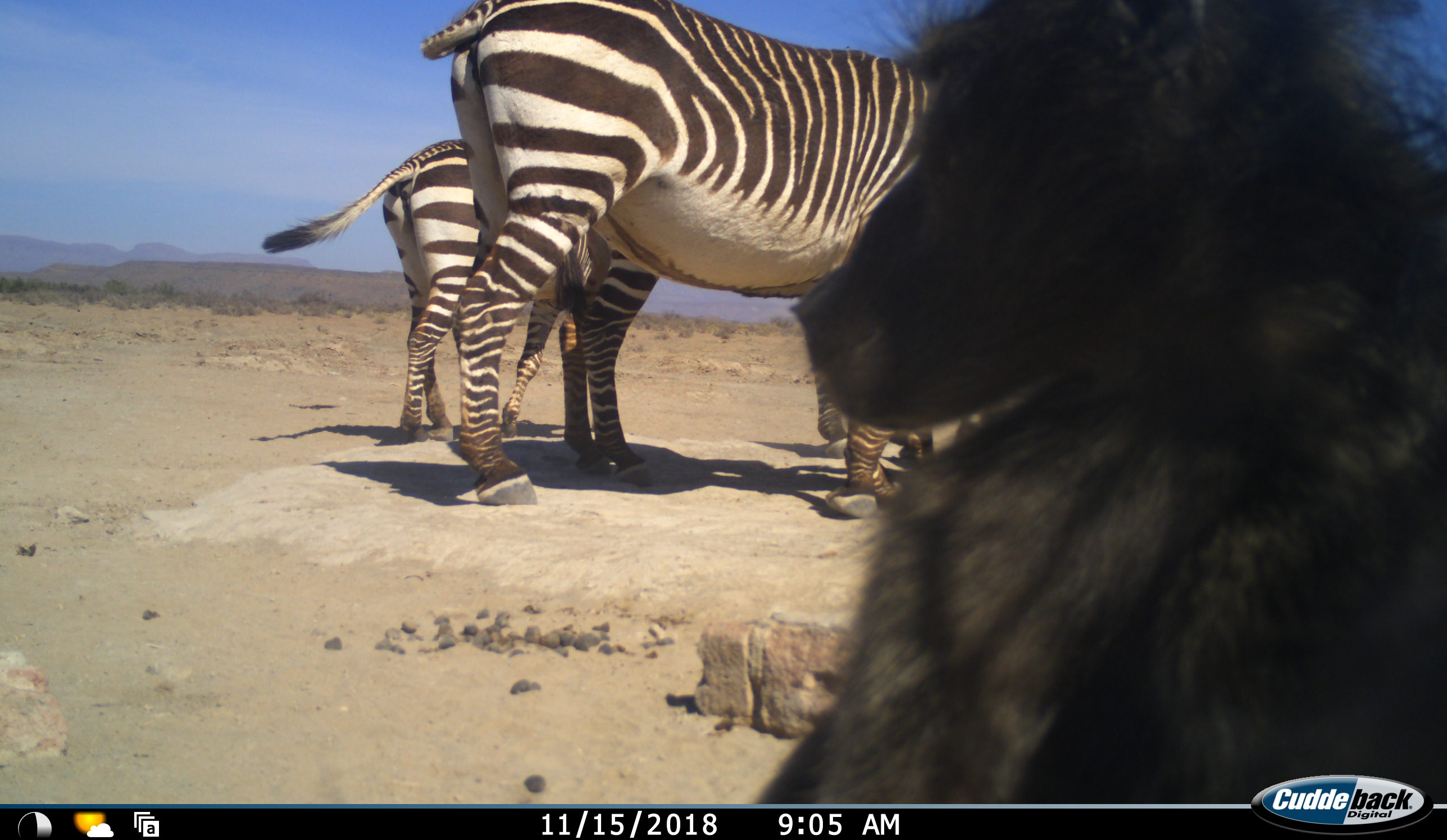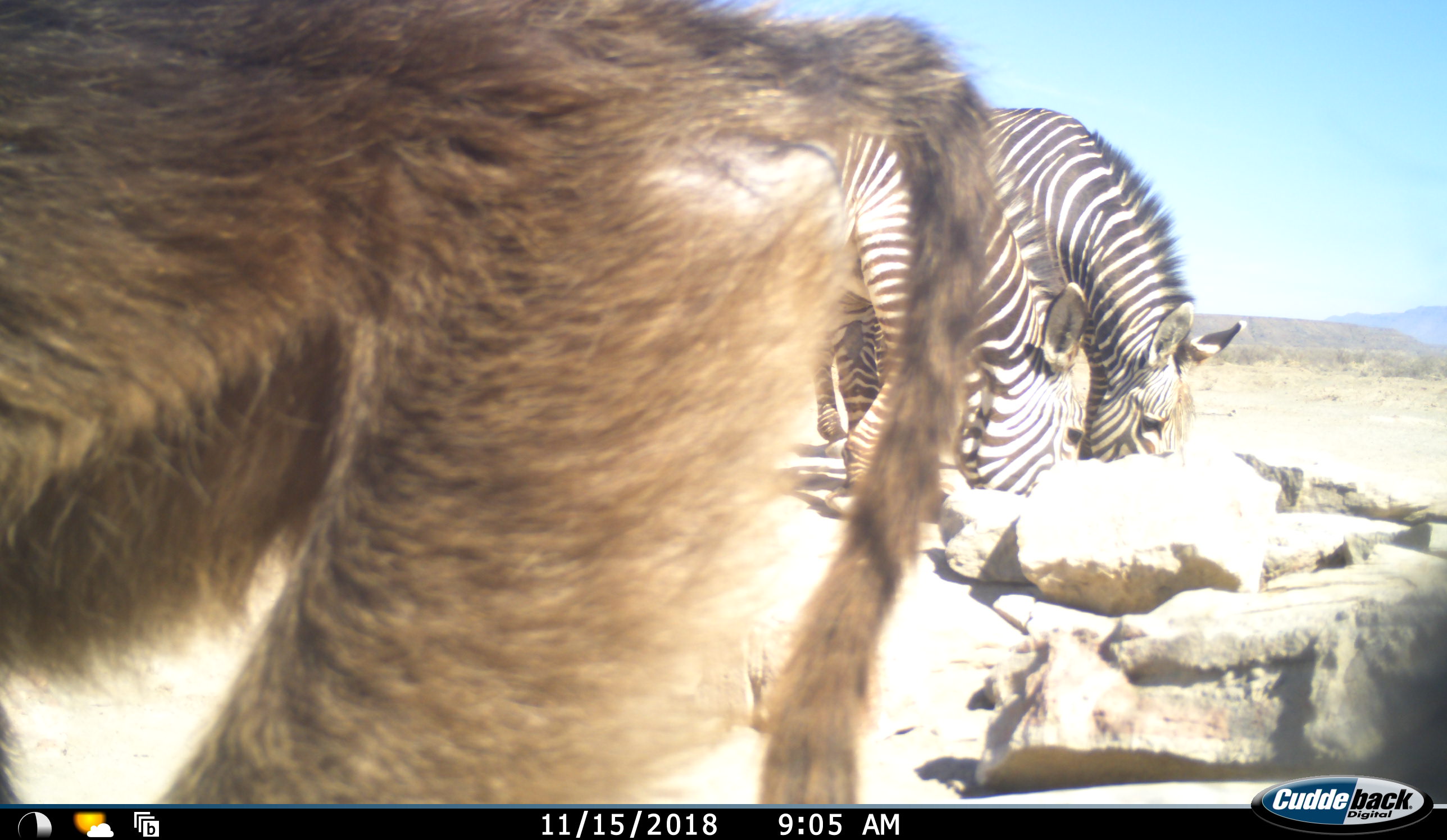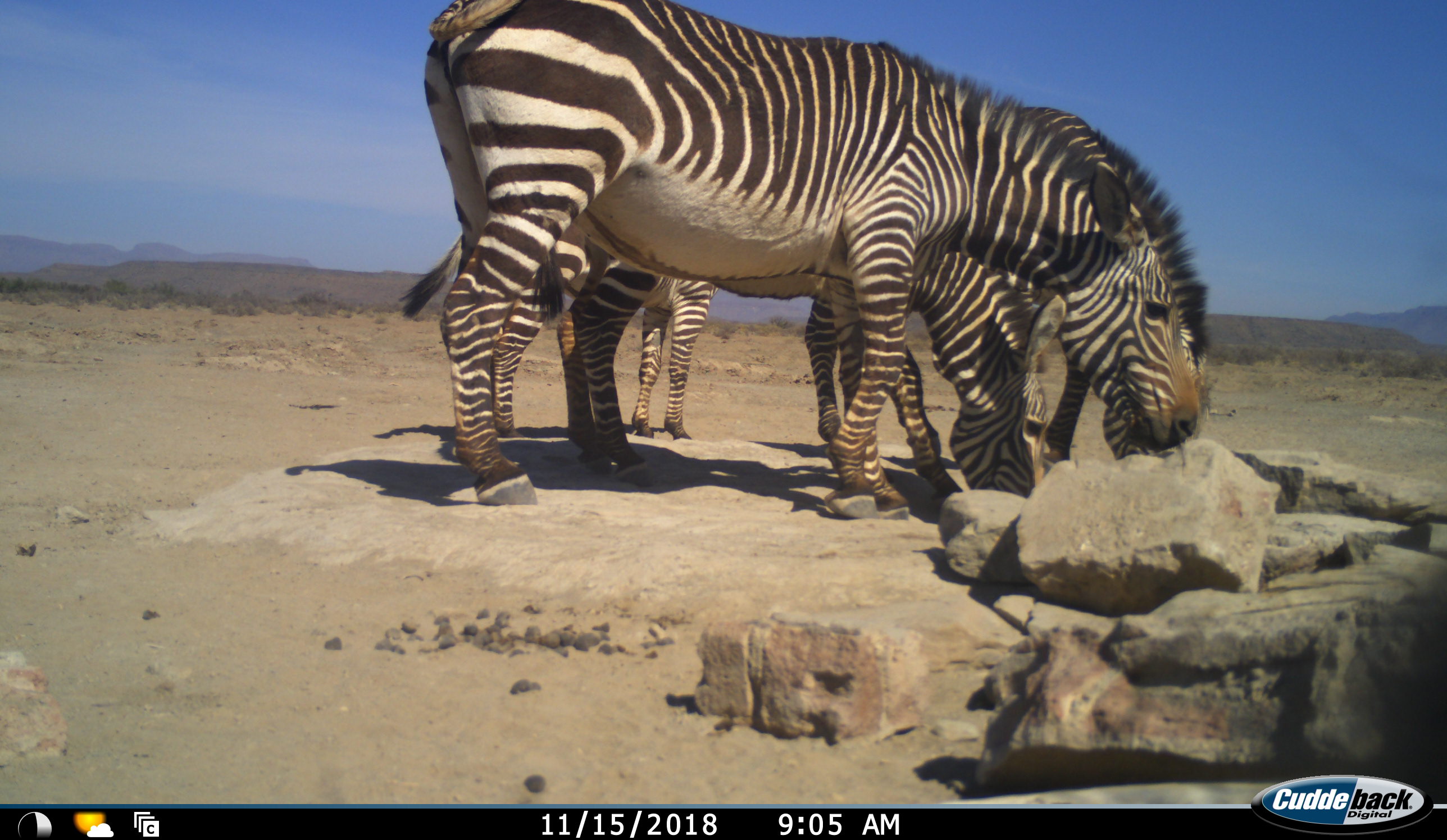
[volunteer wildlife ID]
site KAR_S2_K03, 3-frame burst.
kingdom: Animalia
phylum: Chordata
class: Mammalia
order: Primates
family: Cercopithecidae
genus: Papio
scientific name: Papio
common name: baboon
Baboon (Papio), count 1. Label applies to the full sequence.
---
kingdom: Animalia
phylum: Chordata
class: Mammalia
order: Perissodactyla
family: Equidae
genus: Equus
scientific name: Equus zebra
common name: mountain zebra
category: zebramountain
Zebramountain (mountain zebra) (Equus zebra), count 3. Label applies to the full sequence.